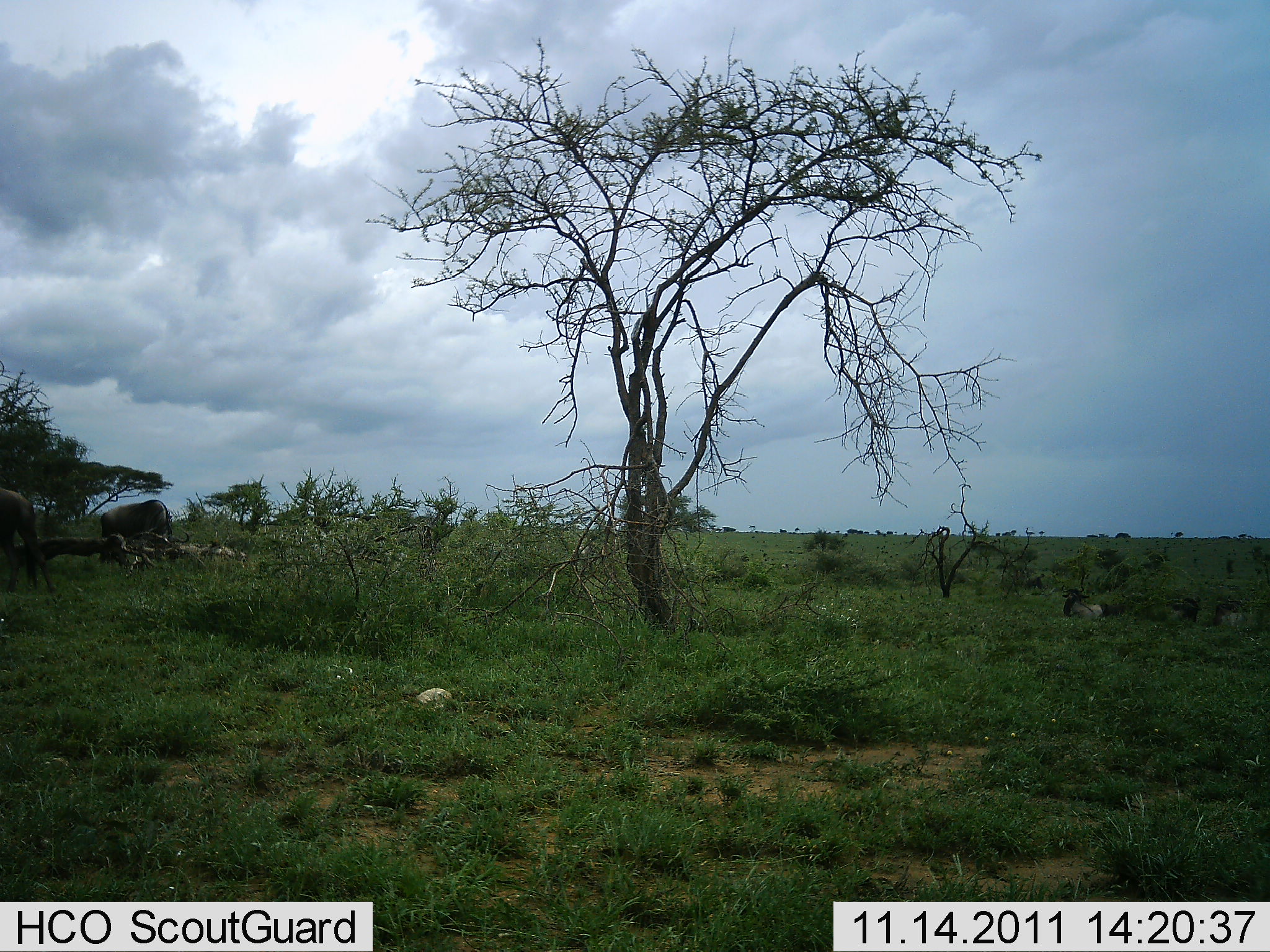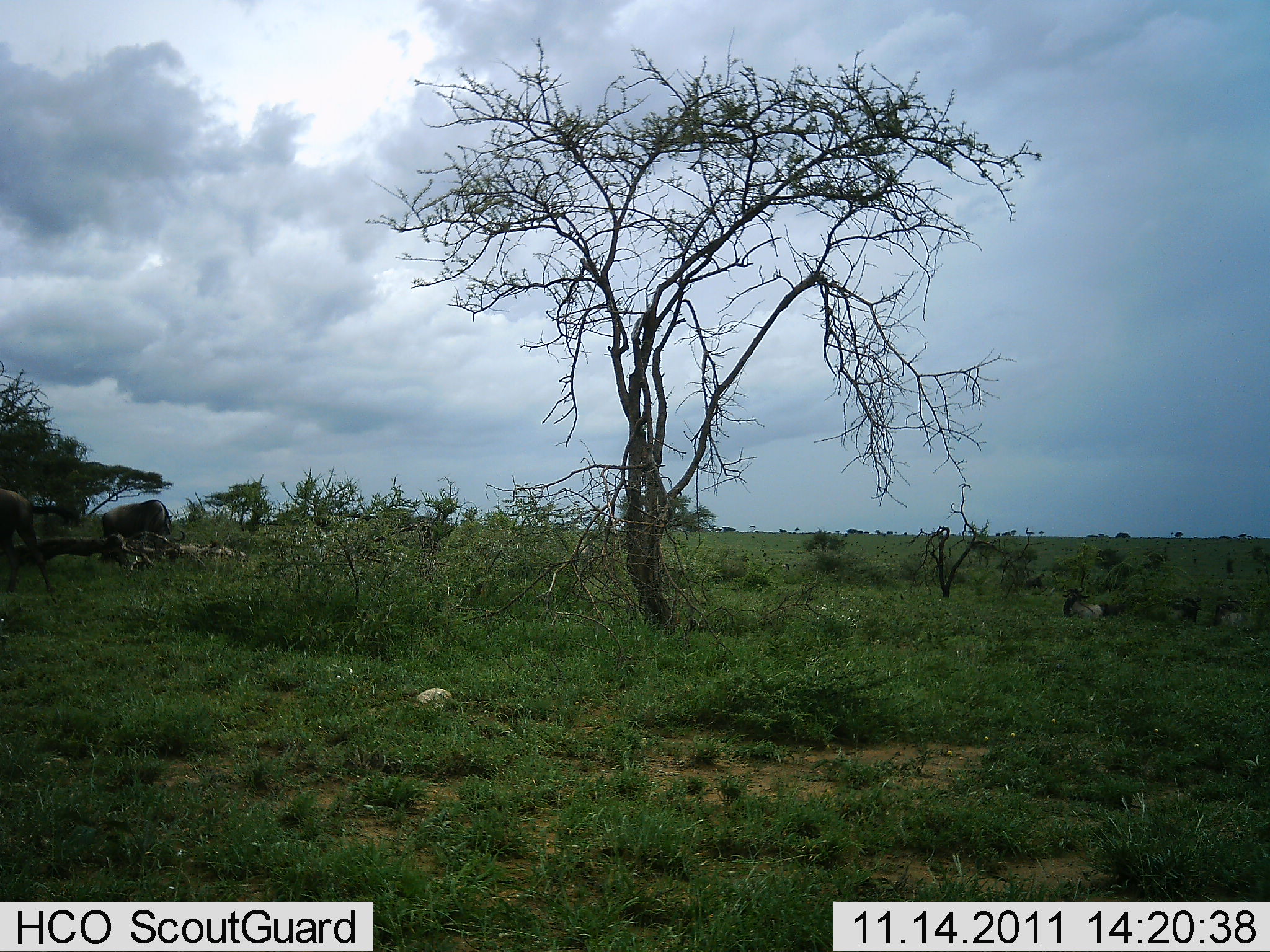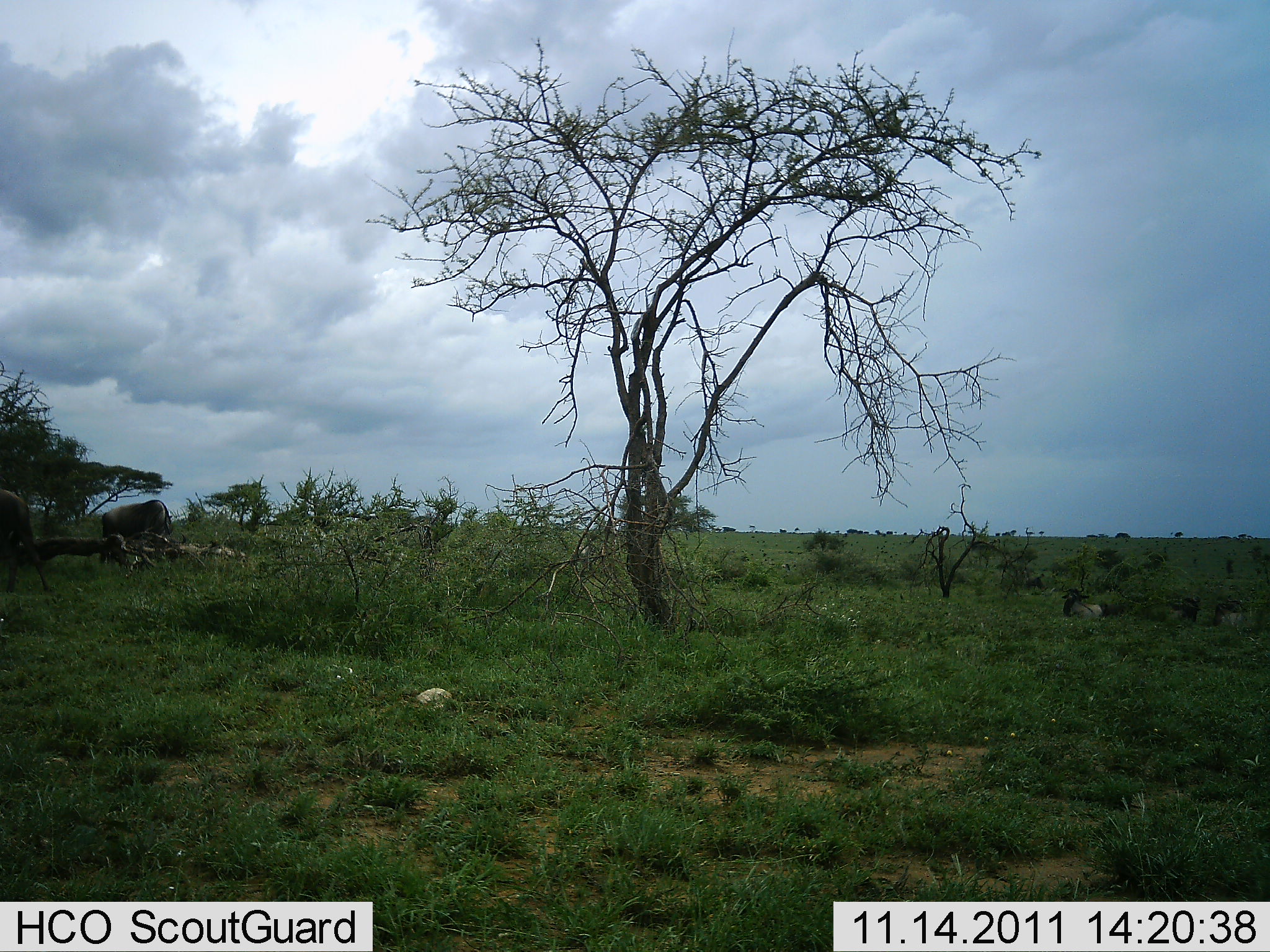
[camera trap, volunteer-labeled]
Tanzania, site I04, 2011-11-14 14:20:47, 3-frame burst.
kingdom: Animalia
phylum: Chordata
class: Mammalia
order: Artiodactyla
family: Bovidae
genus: Connochaetes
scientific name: Connochaetes taurinus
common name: blue wildebeest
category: wildebeest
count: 2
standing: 40%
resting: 20%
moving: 30%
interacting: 0%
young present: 0%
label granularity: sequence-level